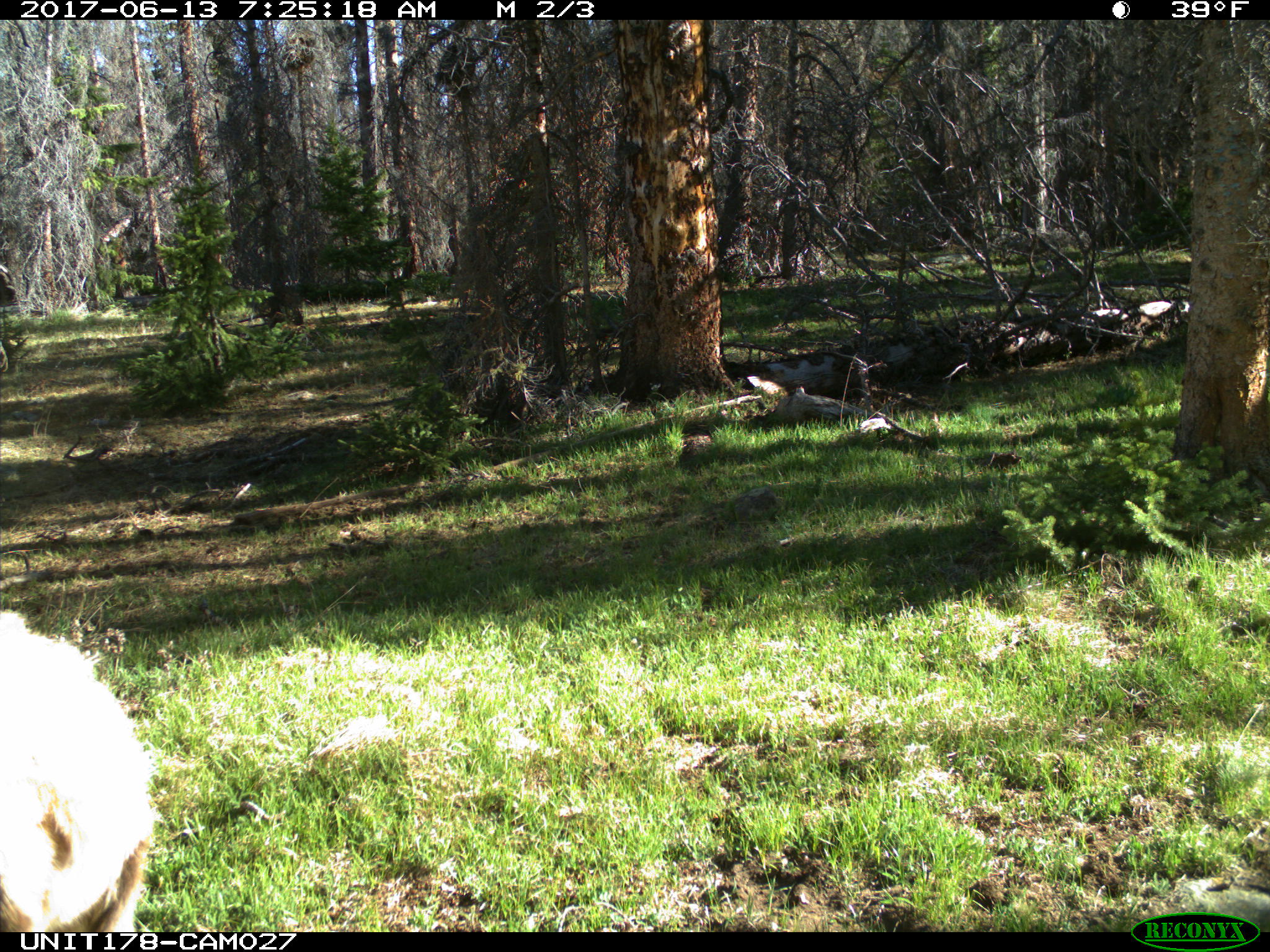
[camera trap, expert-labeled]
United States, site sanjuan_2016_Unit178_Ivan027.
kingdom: Animalia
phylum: Chordata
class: Mammalia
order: Artiodactyla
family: Cervidae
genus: Cervus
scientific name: Cervus elaphus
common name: red deer